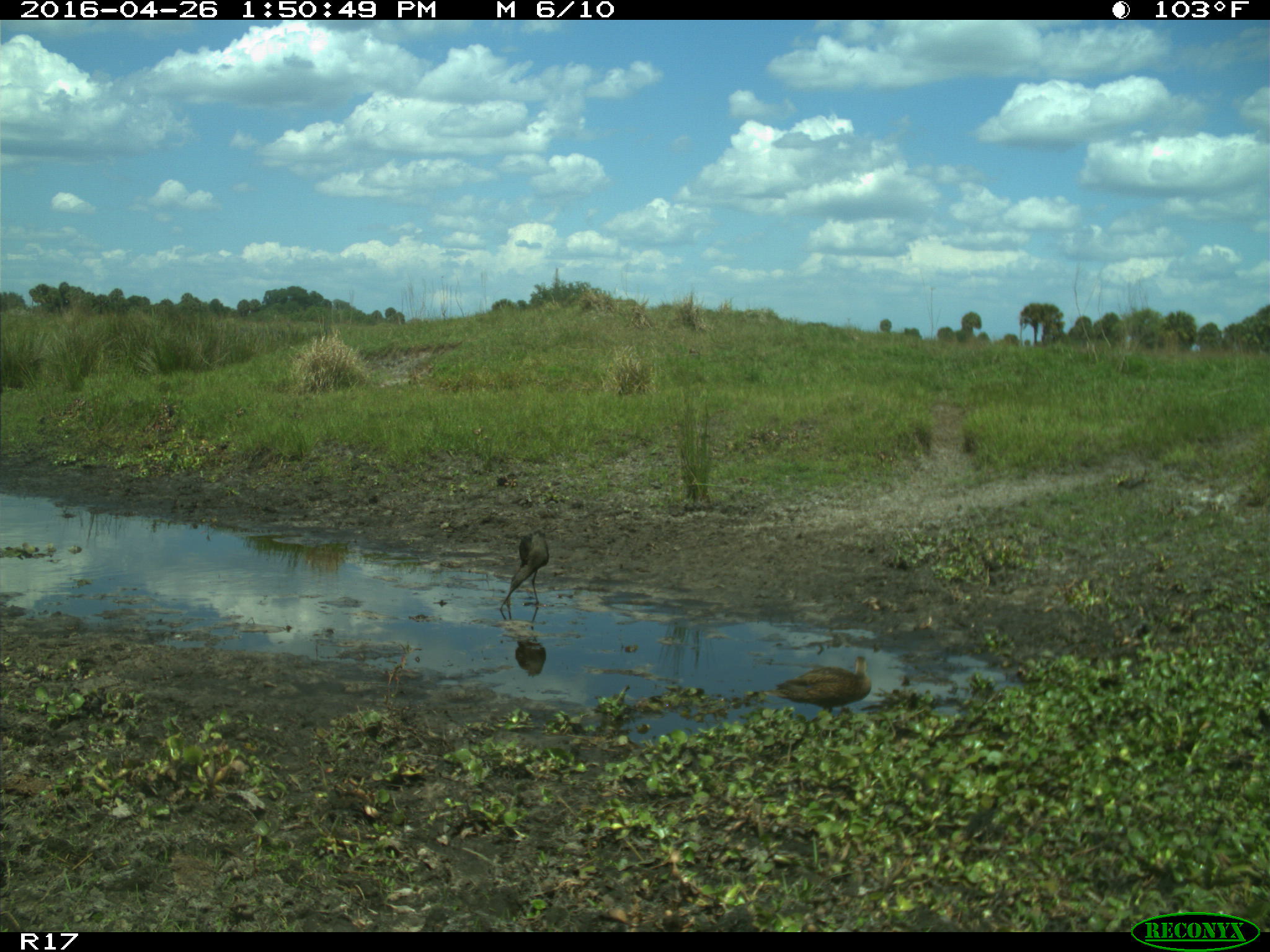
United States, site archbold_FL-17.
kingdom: Animalia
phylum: Chordata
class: Aves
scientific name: Aves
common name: birds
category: unidentified bird